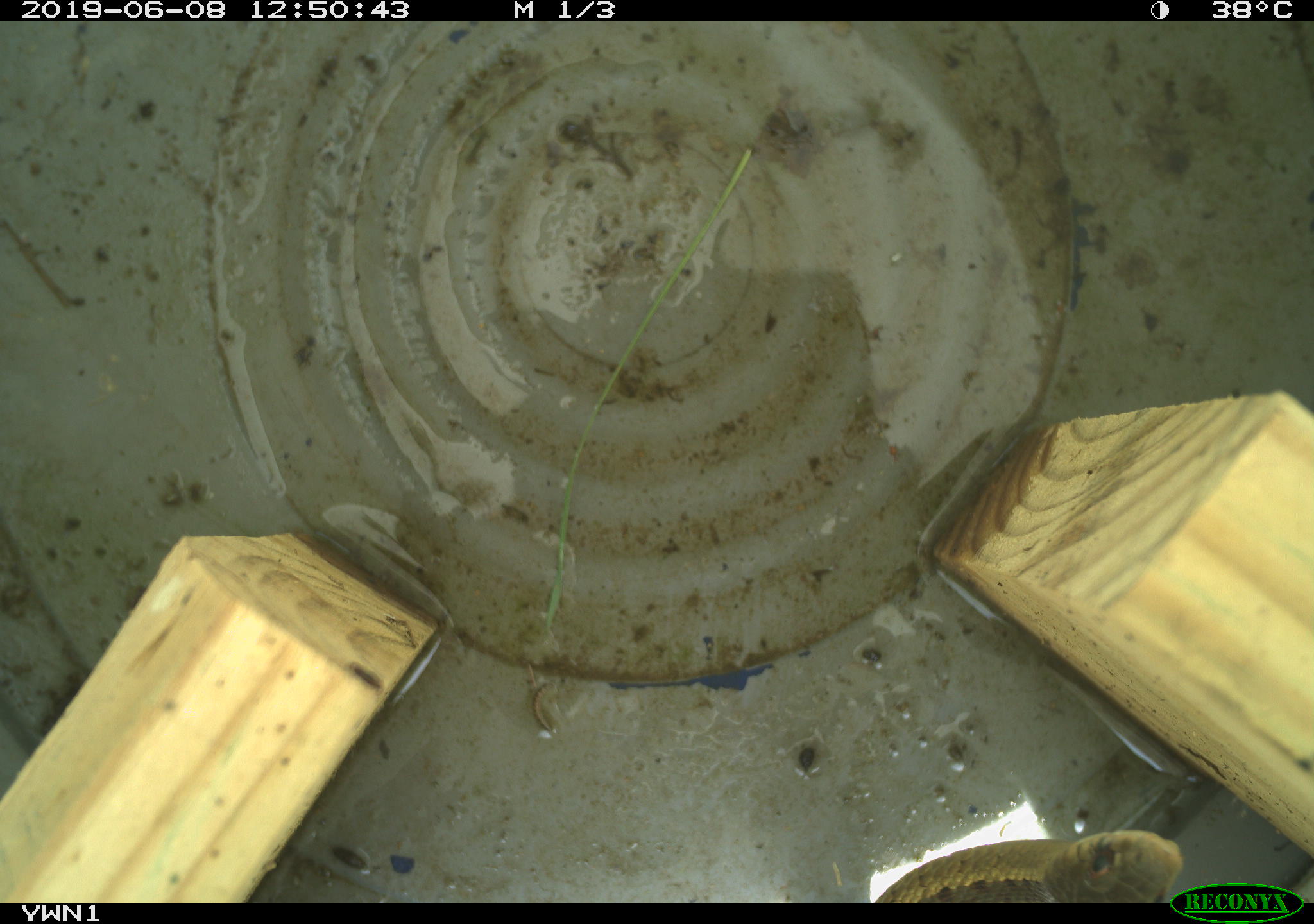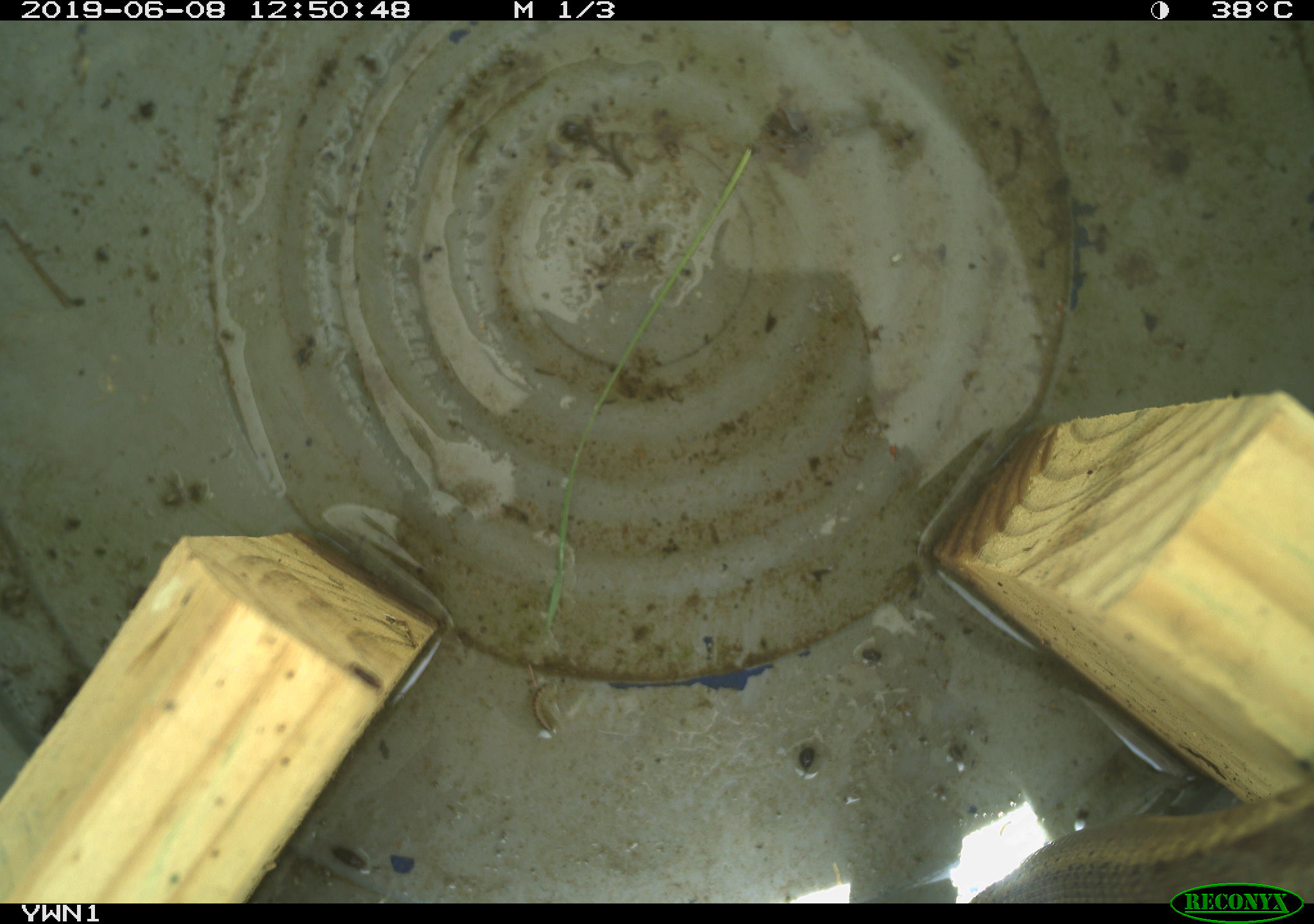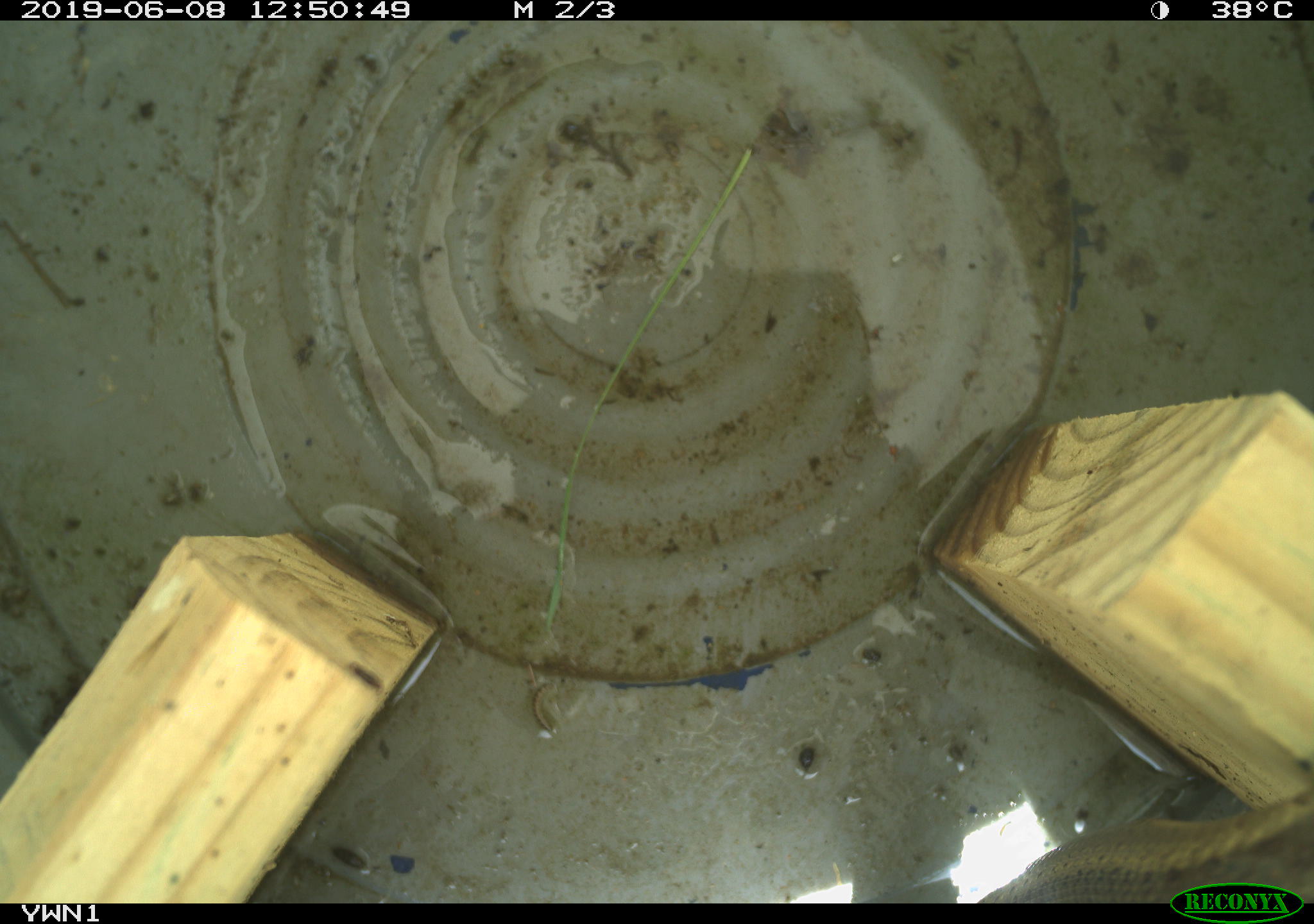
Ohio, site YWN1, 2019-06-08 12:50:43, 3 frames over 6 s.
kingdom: Animalia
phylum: Chordata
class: Reptilia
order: Squamata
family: Colubridae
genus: Thamnophis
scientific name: Thamnophis sirtalis sirtalis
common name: eastern gartersnake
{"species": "eastern gartersnake (Thamnophis sirtalis sirtalis)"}